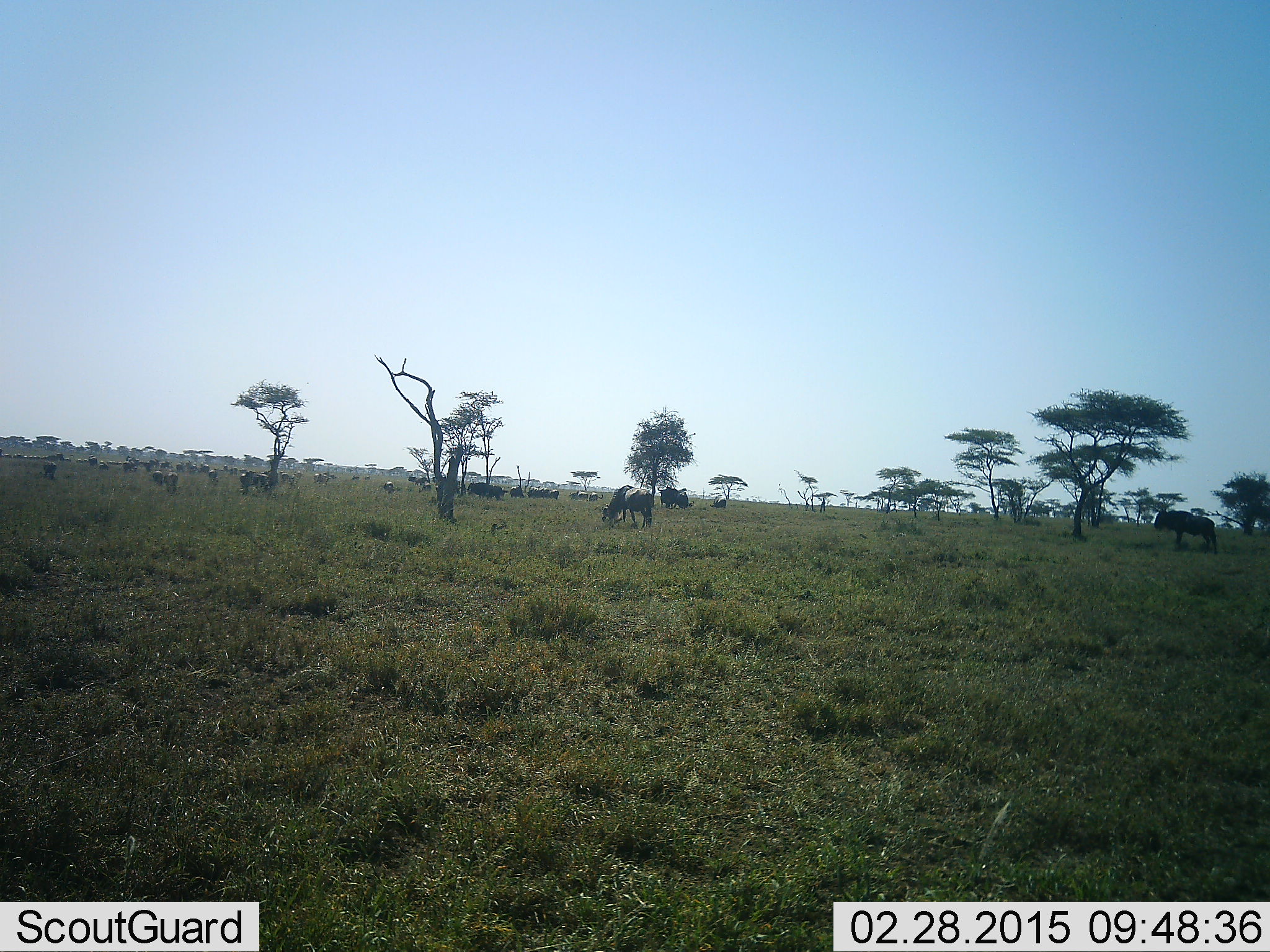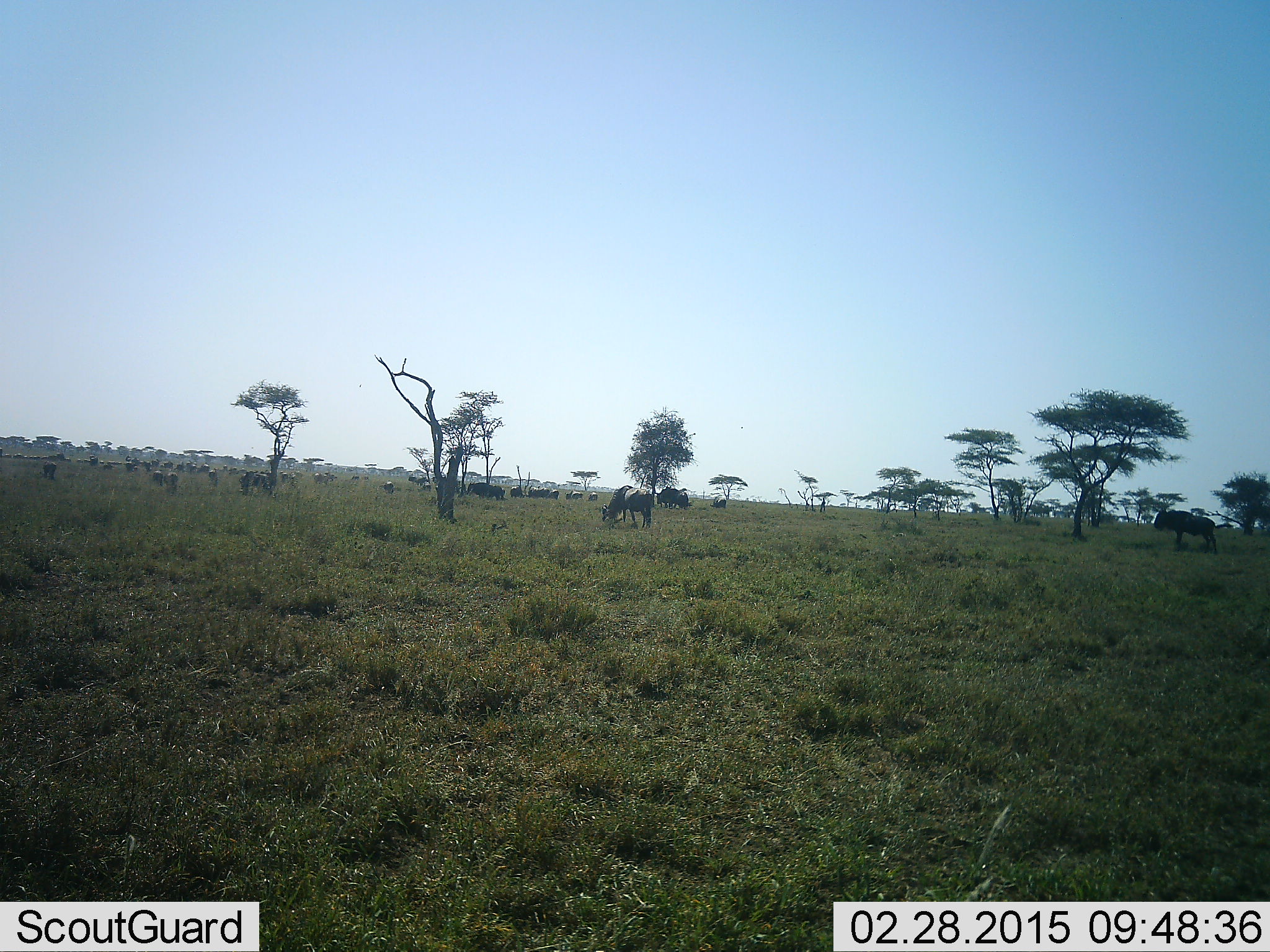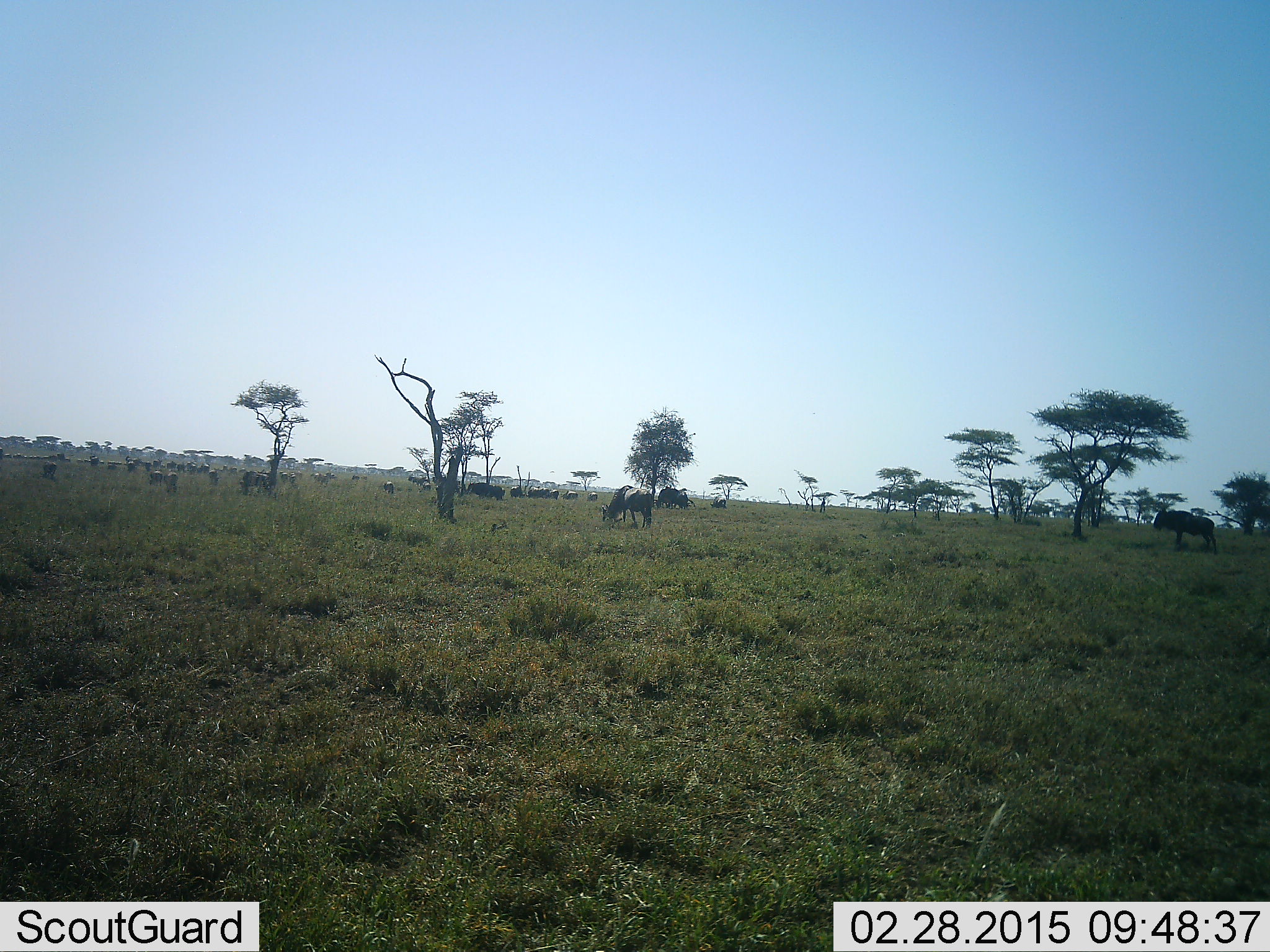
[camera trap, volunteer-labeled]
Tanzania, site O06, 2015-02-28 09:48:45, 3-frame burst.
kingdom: Animalia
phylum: Chordata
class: Mammalia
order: Artiodactyla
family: Bovidae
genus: Connochaetes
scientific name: Connochaetes taurinus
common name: blue wildebeest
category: wildebeest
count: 11-50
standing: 40%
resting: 20%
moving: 30%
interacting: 0%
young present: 0%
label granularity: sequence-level